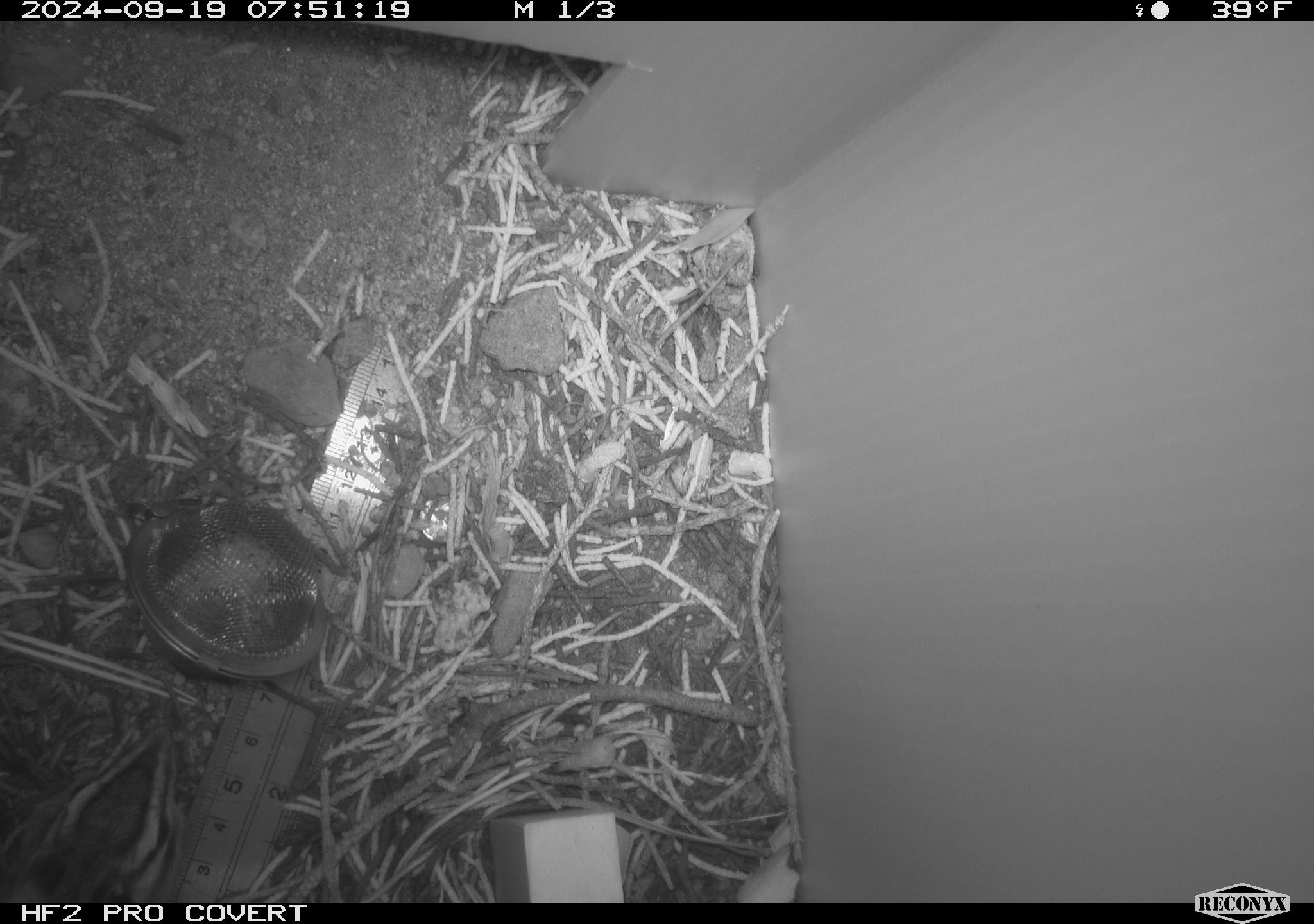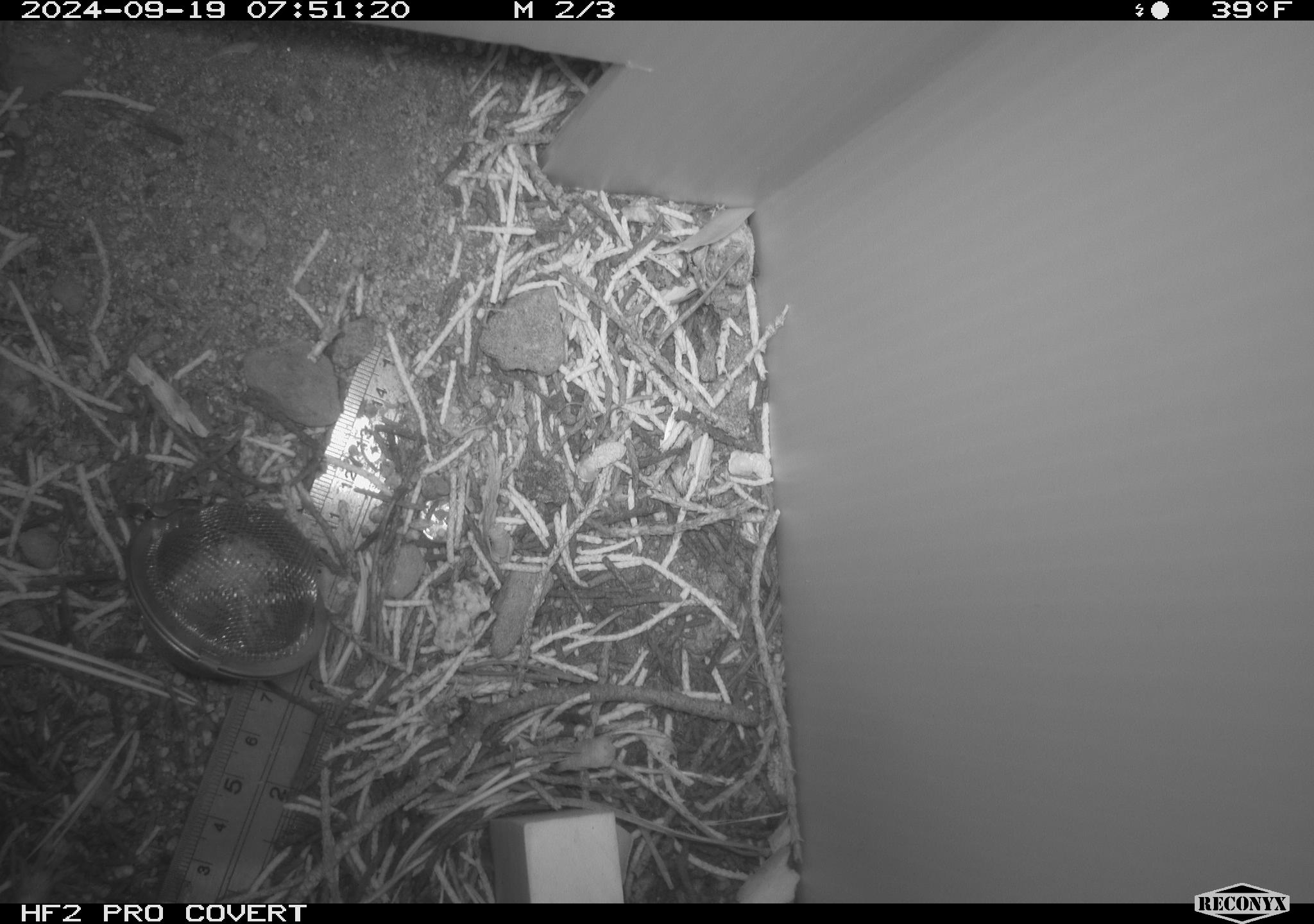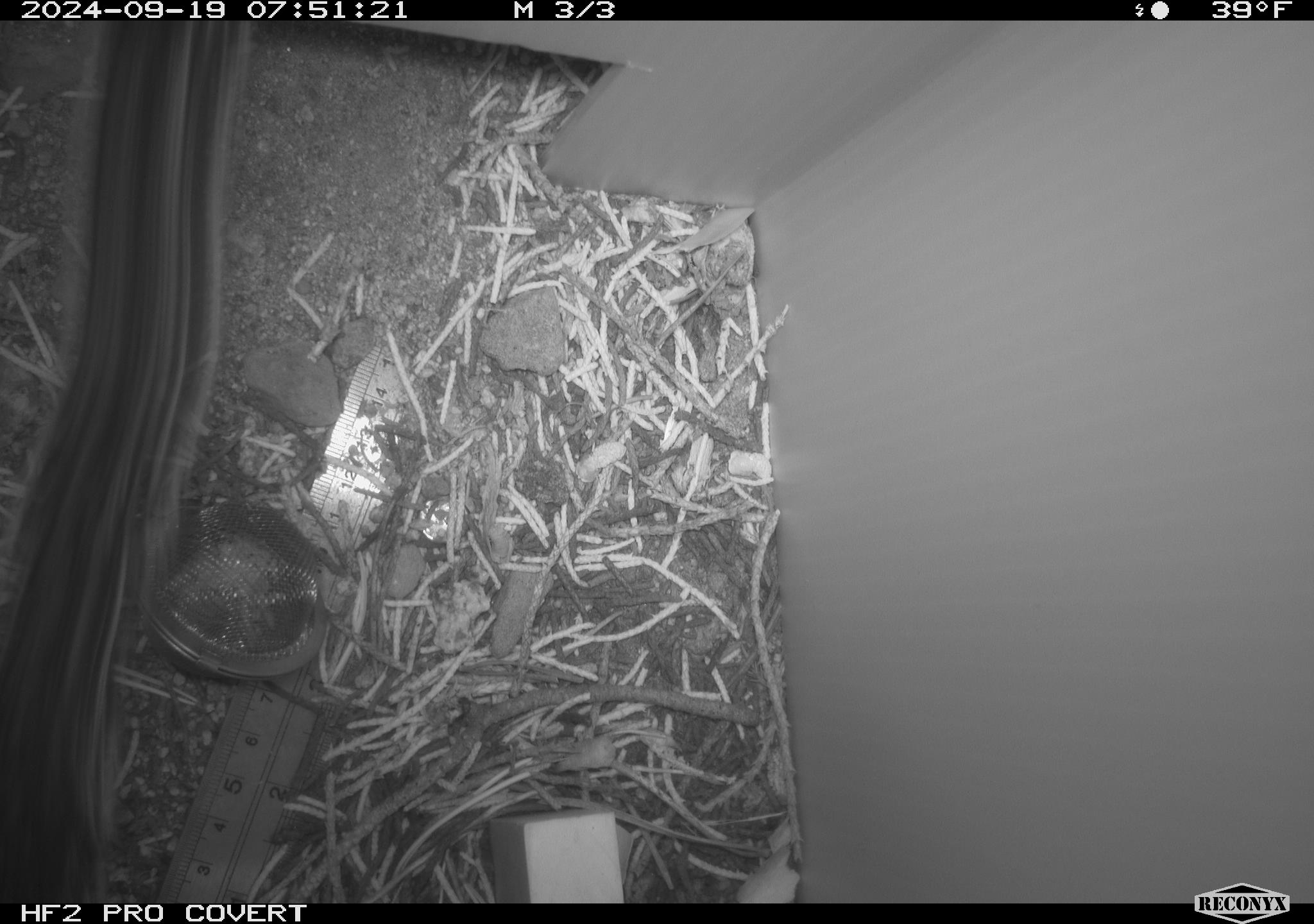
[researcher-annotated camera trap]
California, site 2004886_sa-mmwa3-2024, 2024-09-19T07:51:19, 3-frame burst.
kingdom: Animalia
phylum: Chordata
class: Mammalia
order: Rodentia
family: Sciuridae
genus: Neotamias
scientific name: Neotamias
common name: western chipmunks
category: neotamias species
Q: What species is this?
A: Neotamias species (western chipmunks) (Neotamias).